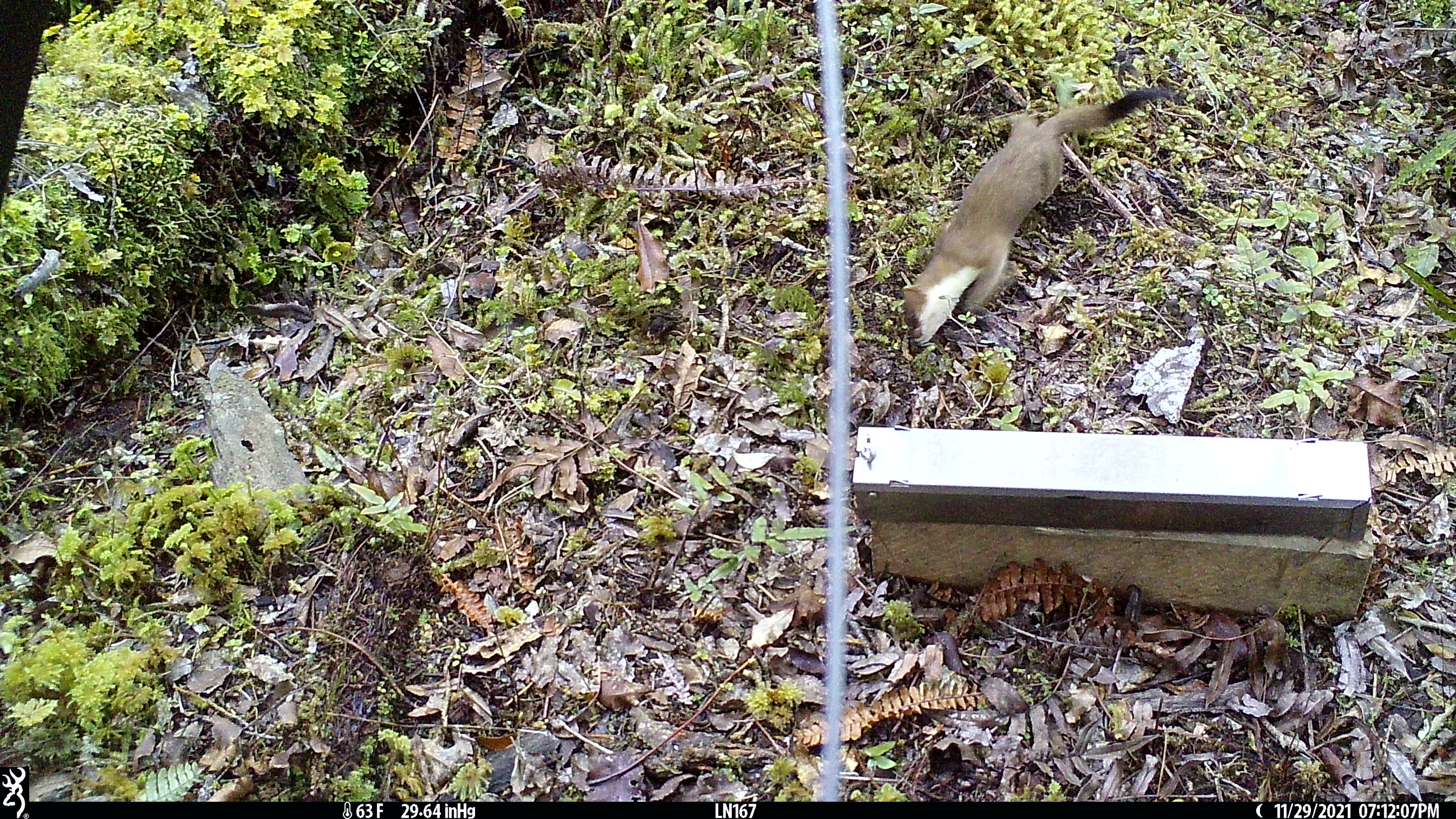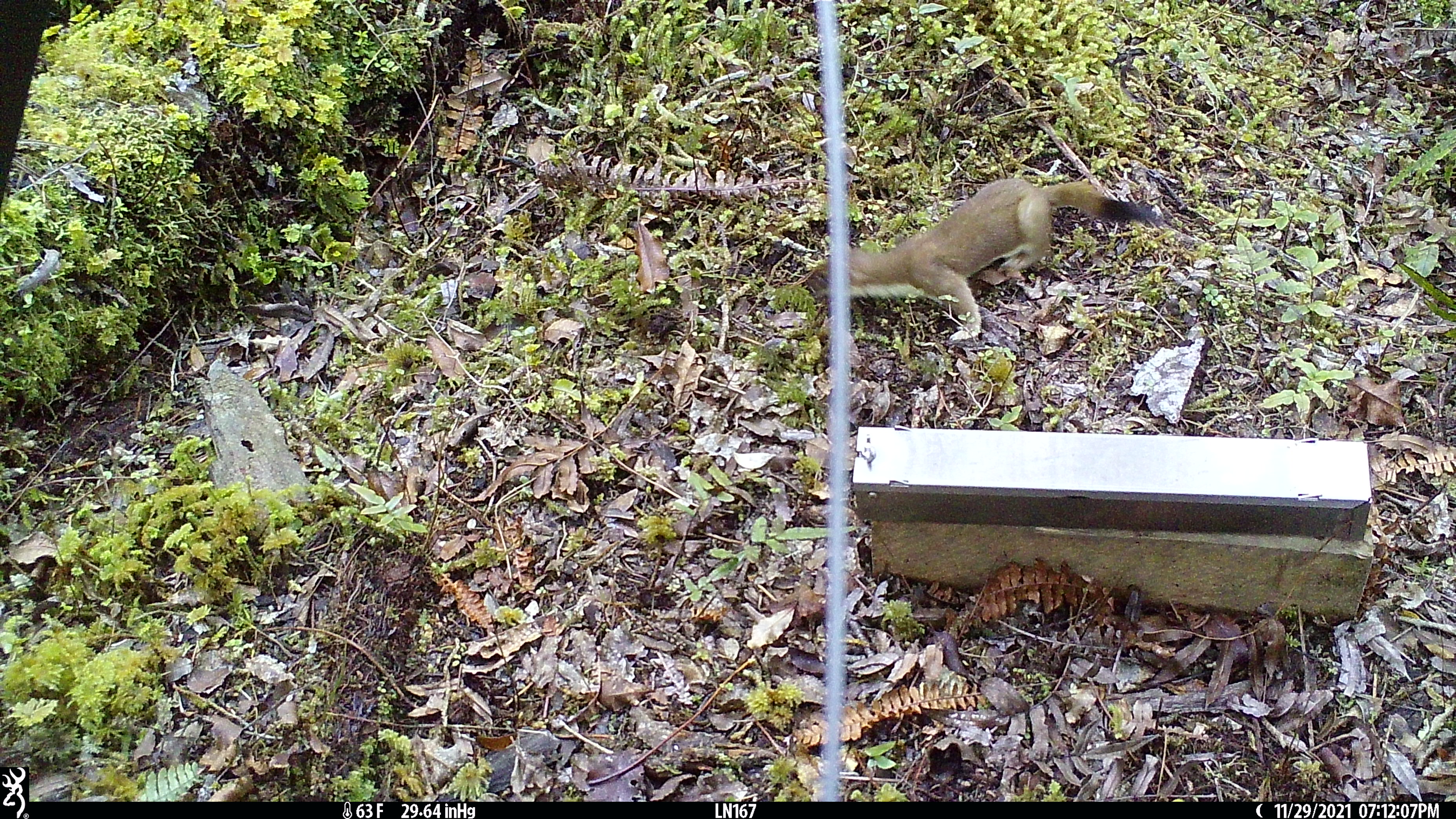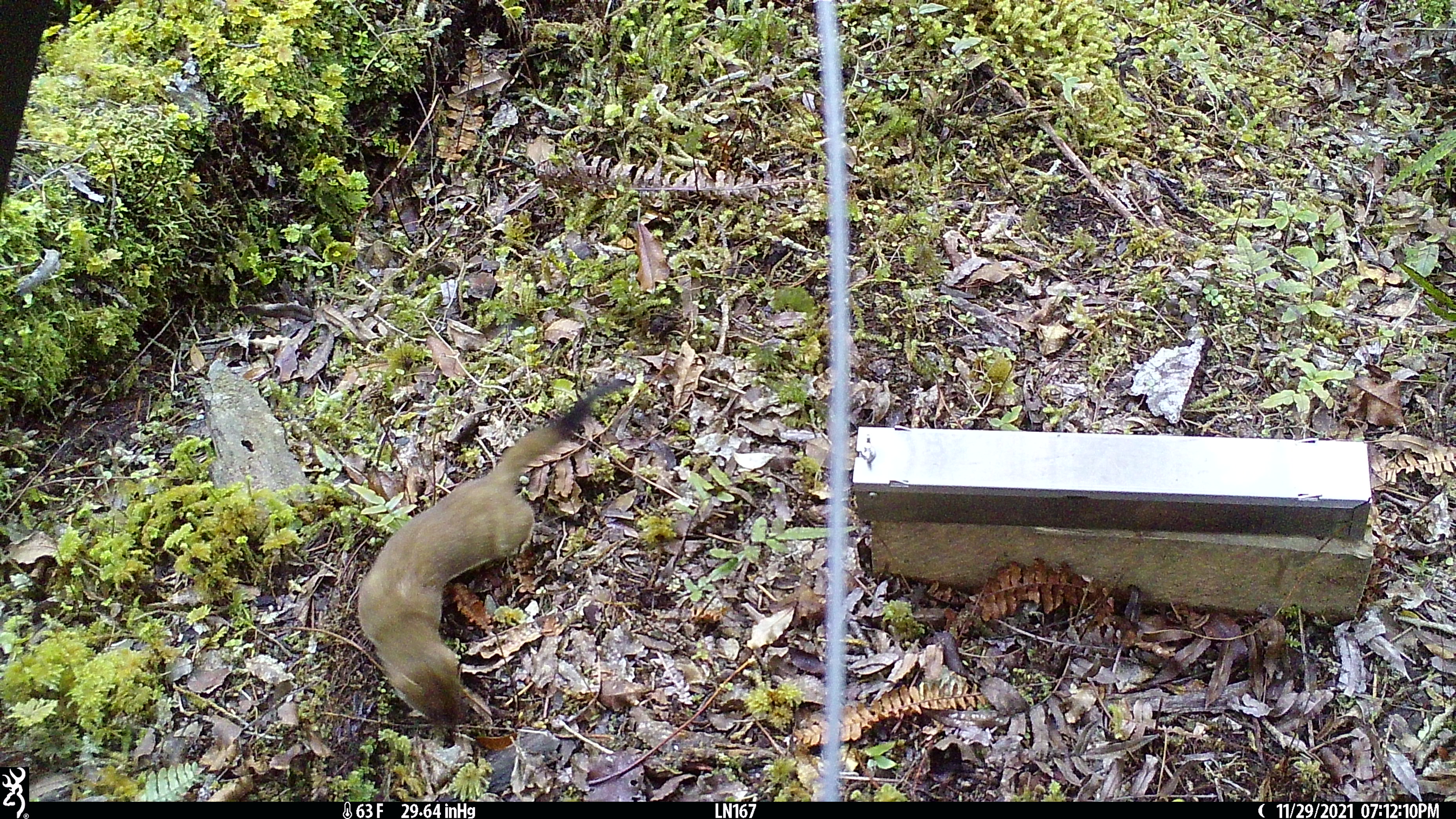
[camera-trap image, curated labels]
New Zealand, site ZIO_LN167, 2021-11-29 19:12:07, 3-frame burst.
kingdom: Animalia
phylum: Chordata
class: Mammalia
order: Carnivora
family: Mustelidae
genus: Mustela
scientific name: Mustela erminea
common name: stoat